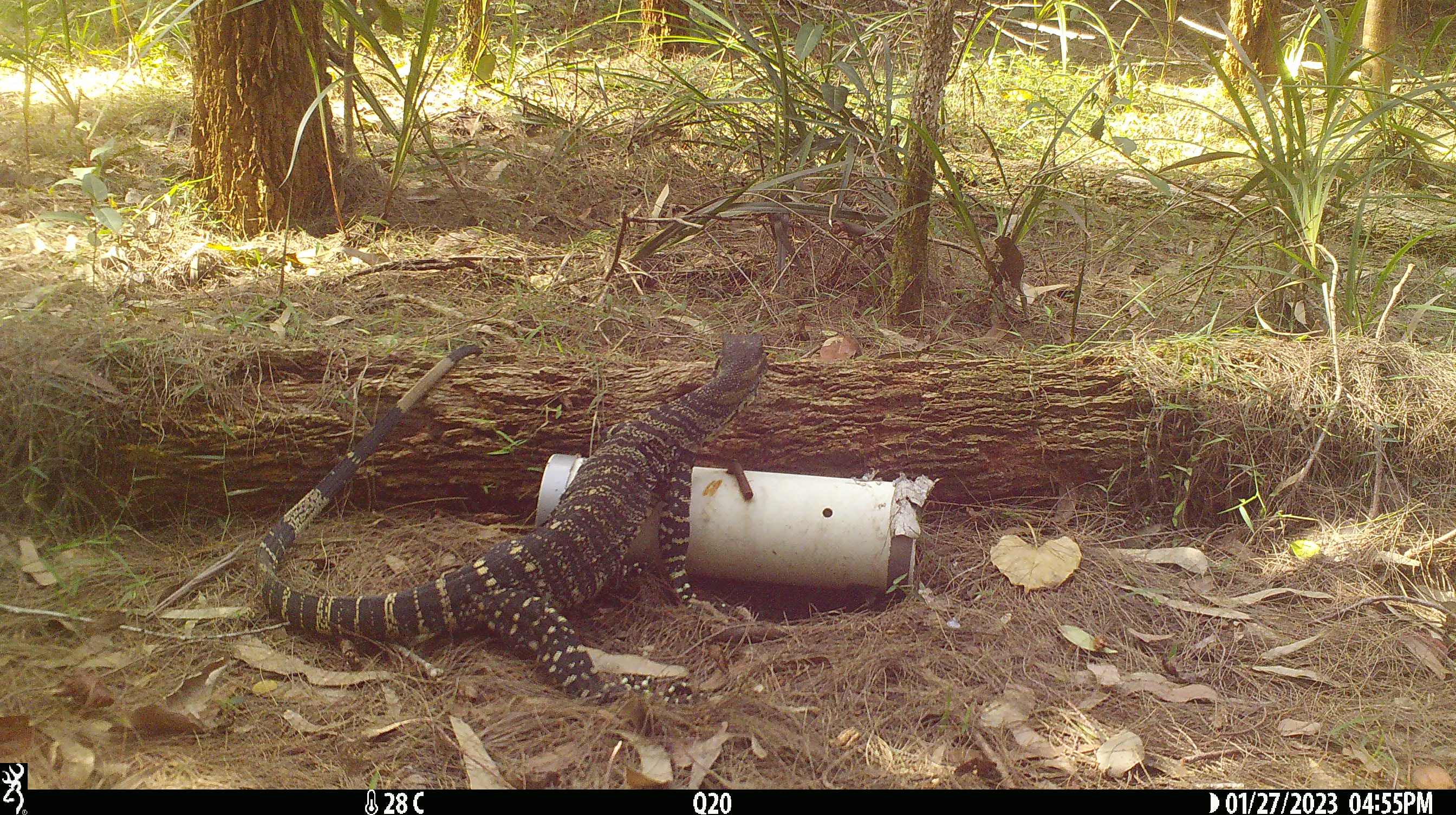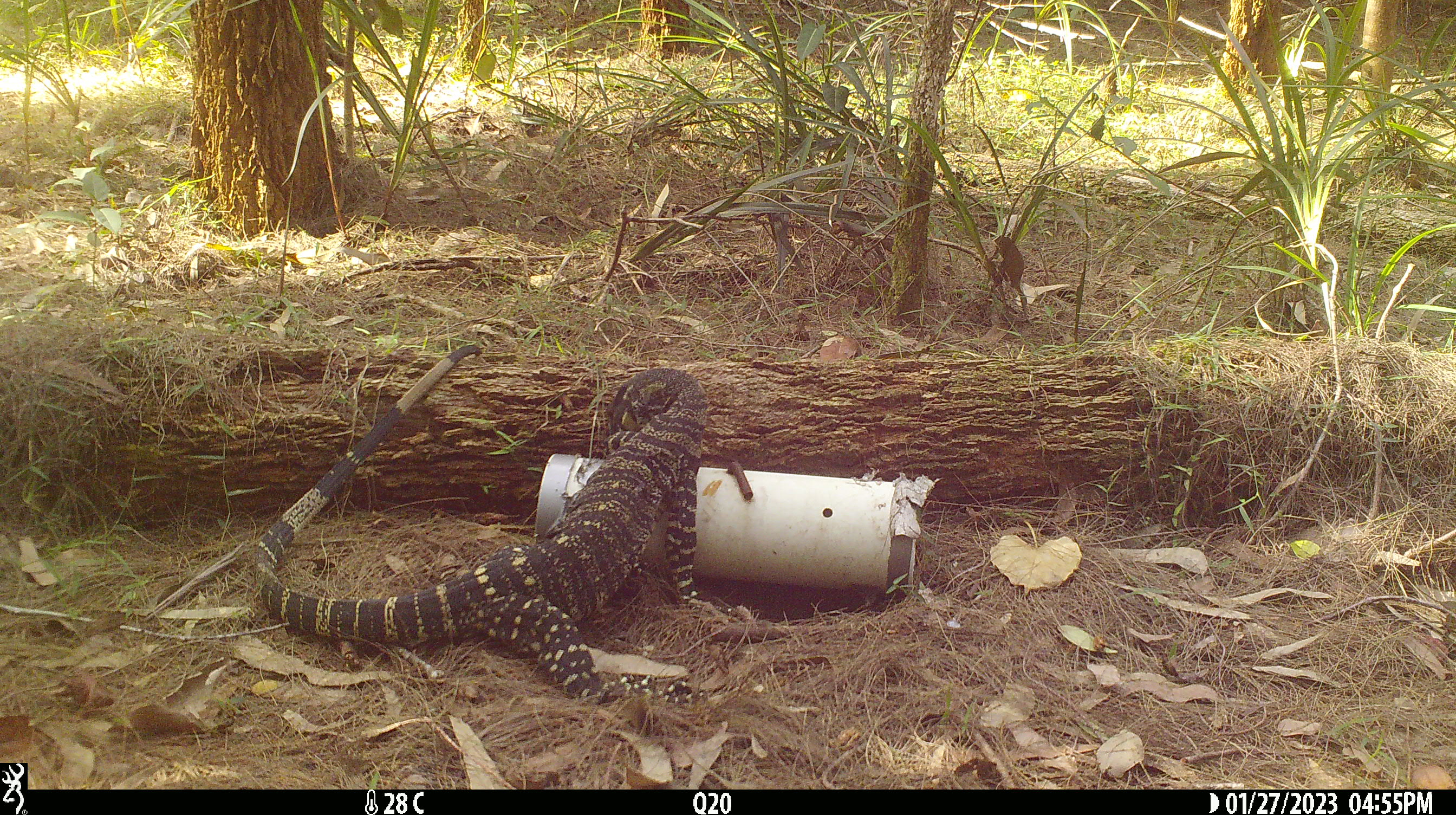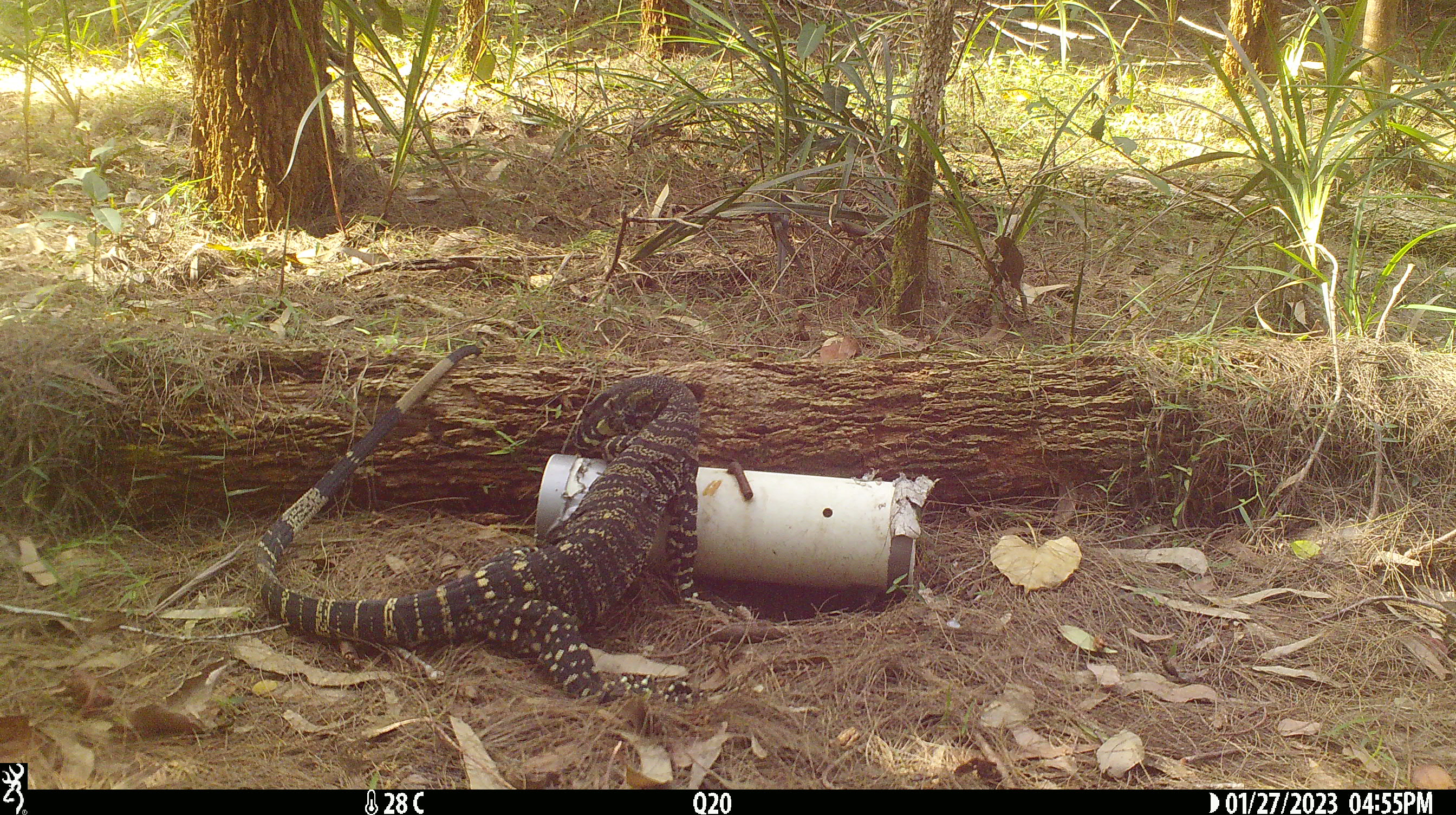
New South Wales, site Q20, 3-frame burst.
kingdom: Animalia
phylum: Chordata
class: Reptilia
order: Squamata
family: Varanidae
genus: Varanus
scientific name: Varanus varius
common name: lace monitor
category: goanna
Goanna (lace monitor) (Varanus varius).